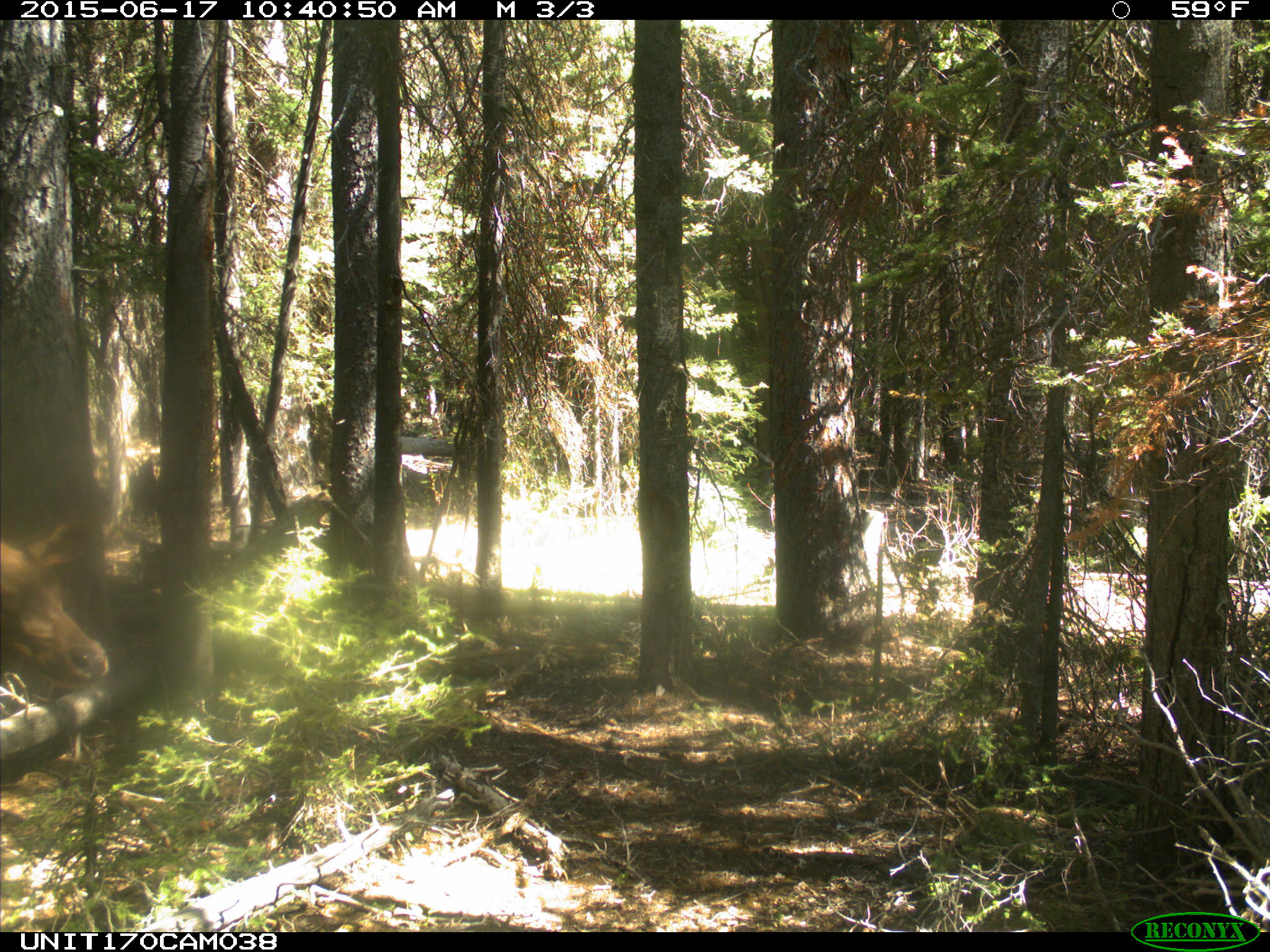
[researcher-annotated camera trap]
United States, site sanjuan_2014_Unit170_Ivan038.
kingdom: Animalia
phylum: Chordata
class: Mammalia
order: Artiodactyla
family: Cervidae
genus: Cervus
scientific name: Cervus elaphus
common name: red deer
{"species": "Cervus elaphus (red deer)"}